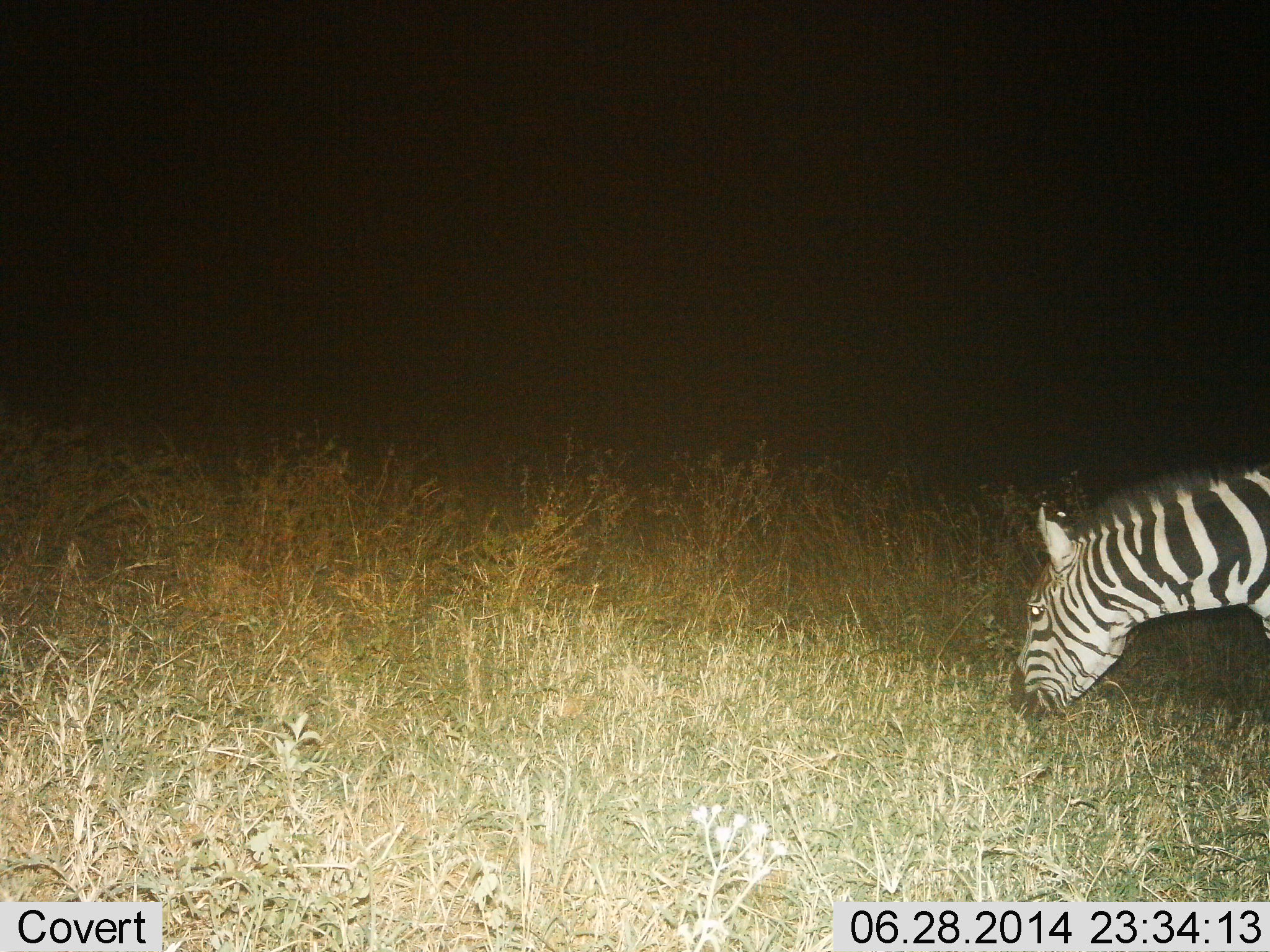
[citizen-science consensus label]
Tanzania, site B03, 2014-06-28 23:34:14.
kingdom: Animalia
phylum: Chordata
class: Mammalia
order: Perissodactyla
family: Equidae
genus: Equus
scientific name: Equus quagga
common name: plains zebra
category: zebra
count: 1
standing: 10%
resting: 0%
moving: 0%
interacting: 0%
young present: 0%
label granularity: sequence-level